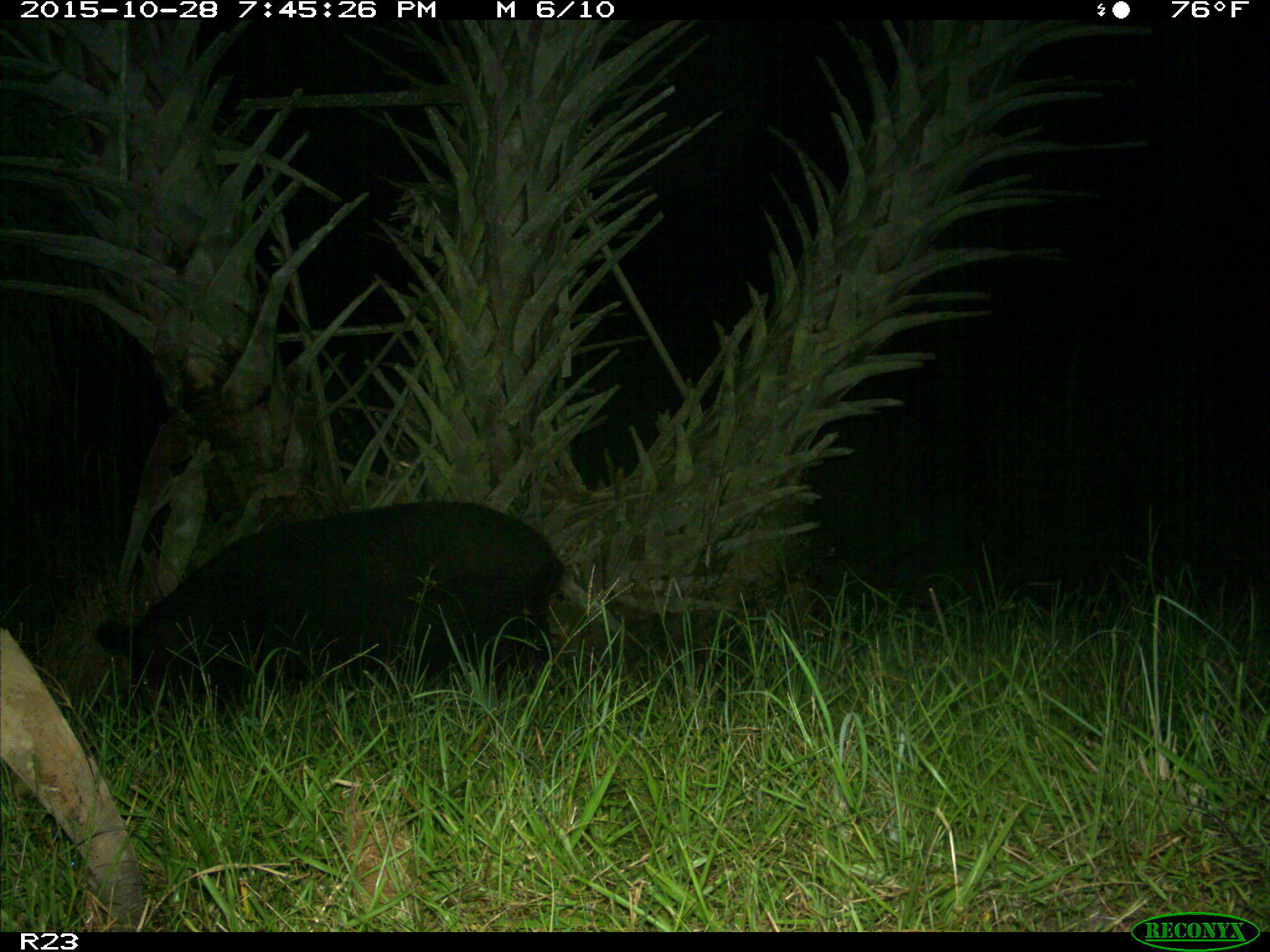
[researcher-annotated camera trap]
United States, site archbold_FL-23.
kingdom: Animalia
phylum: Chordata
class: Mammalia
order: Artiodactyla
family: Suidae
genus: Sus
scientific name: Sus scrofa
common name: wild boar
Sus scrofa (wild boar).